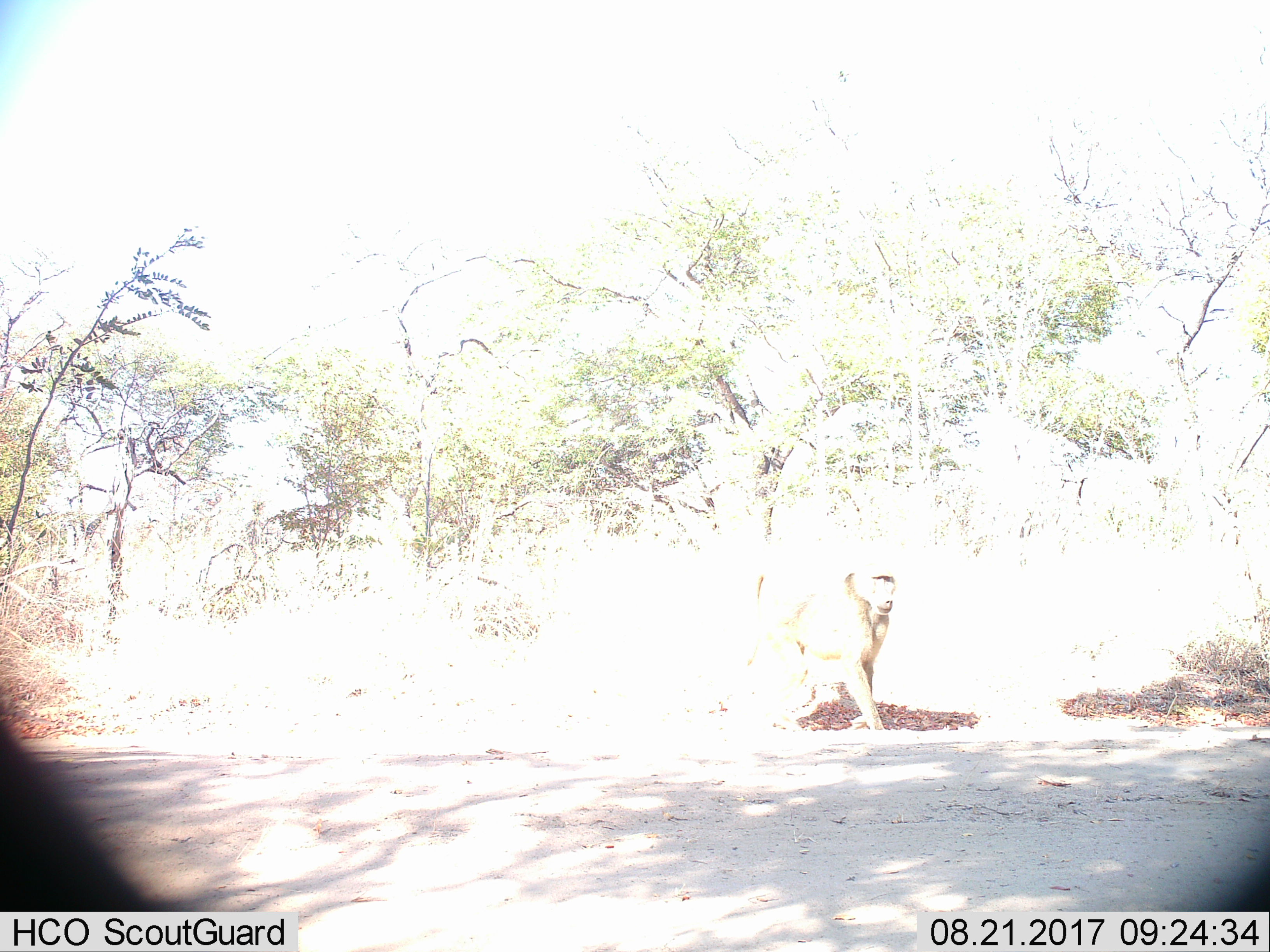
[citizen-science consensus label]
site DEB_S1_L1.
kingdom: Animalia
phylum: Chordata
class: Mammalia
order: Primates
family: Cercopithecidae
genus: Papio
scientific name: Papio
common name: baboon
Baboon (Papio), count 1. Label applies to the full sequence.